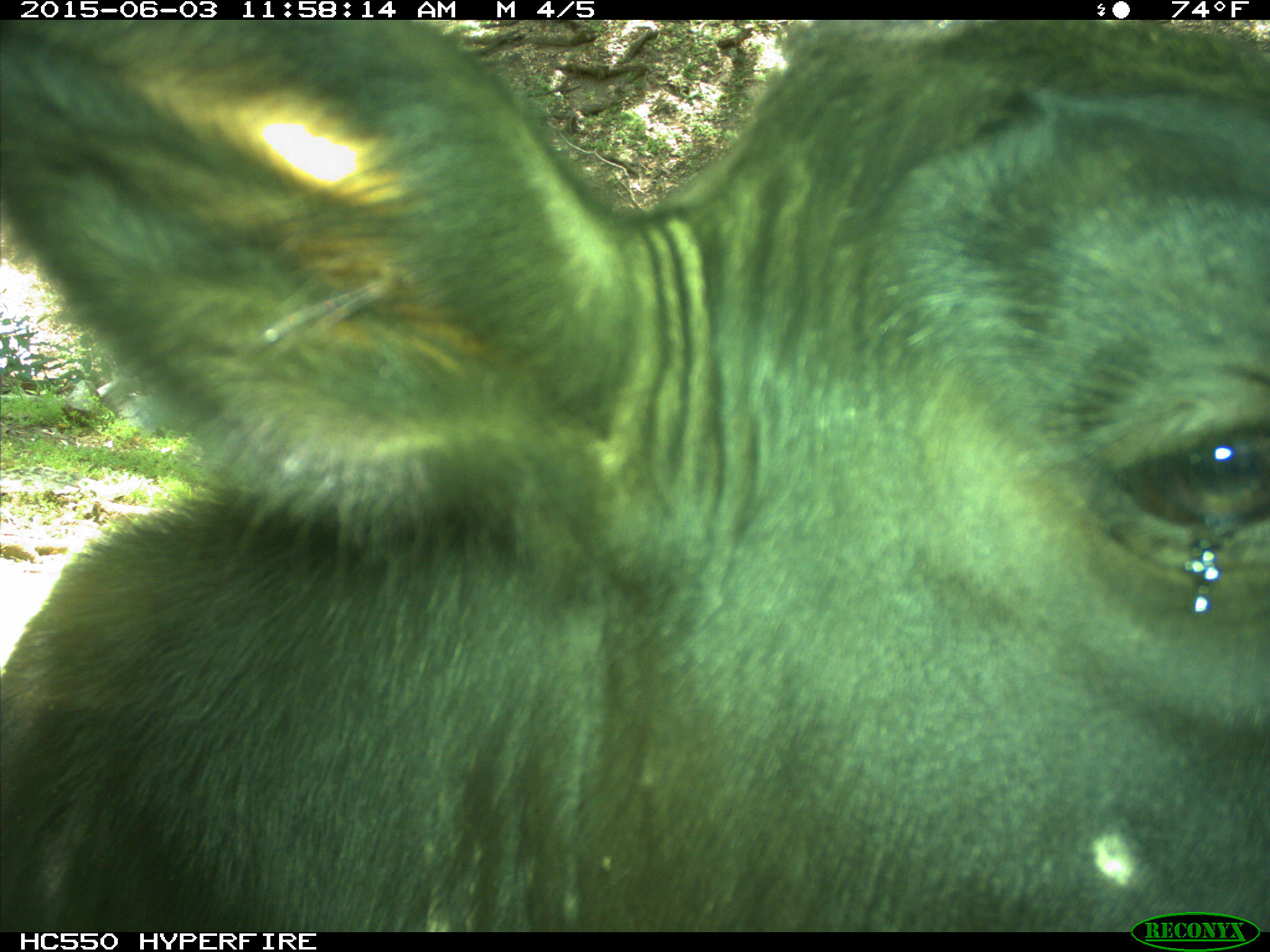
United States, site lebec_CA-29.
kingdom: Animalia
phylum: Chordata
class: Mammalia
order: Artiodactyla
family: Bovidae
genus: Bos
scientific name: Bos taurus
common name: domestic cow